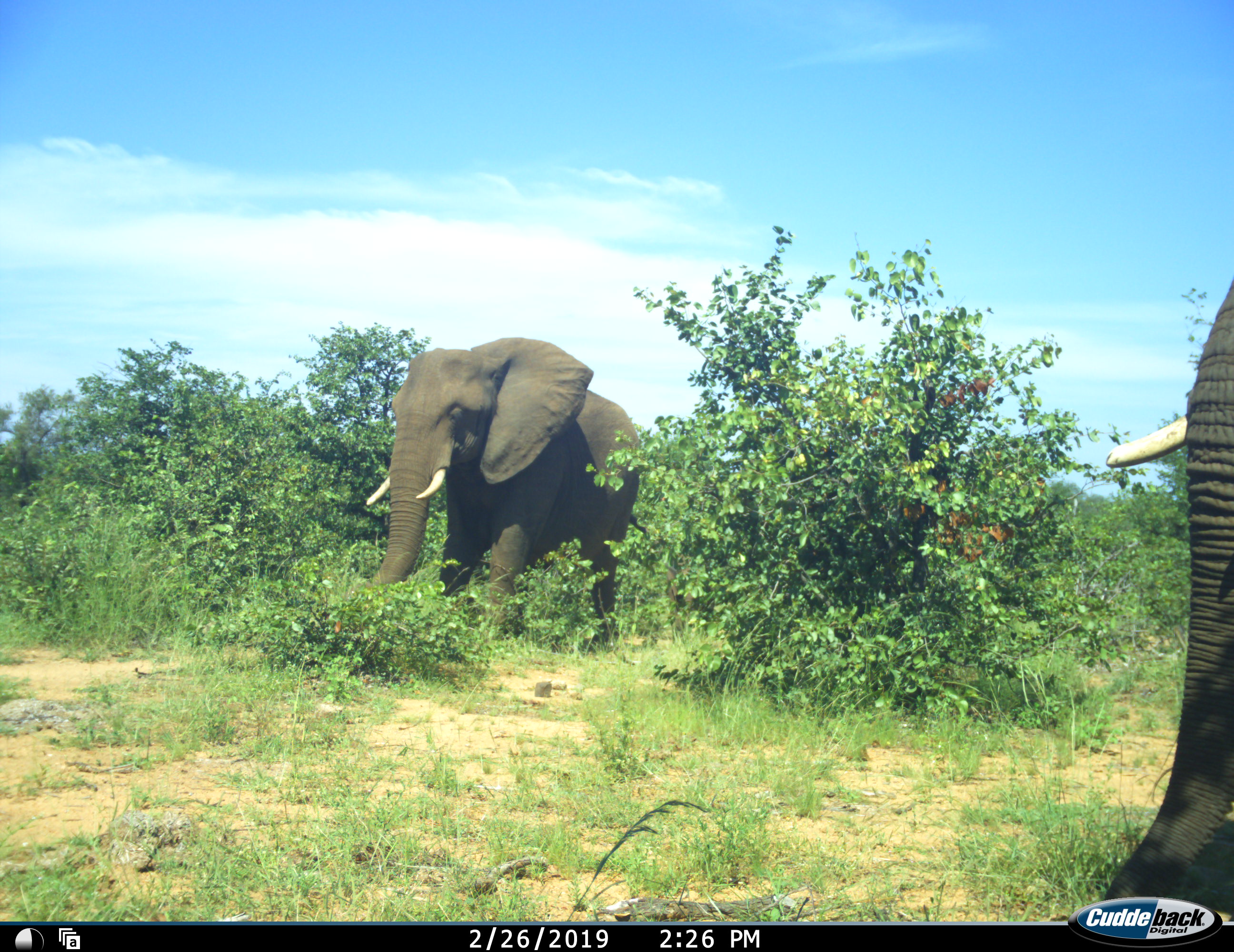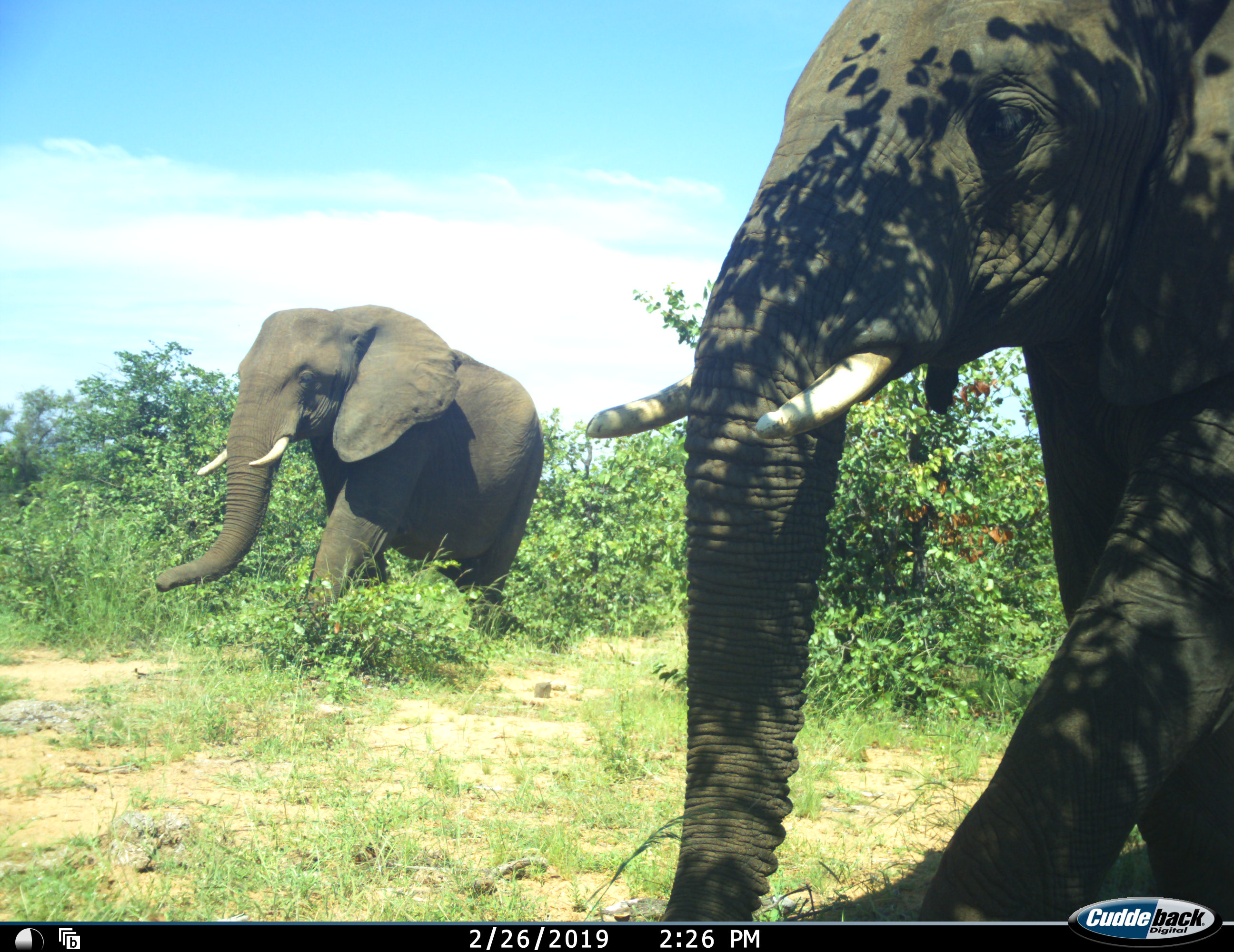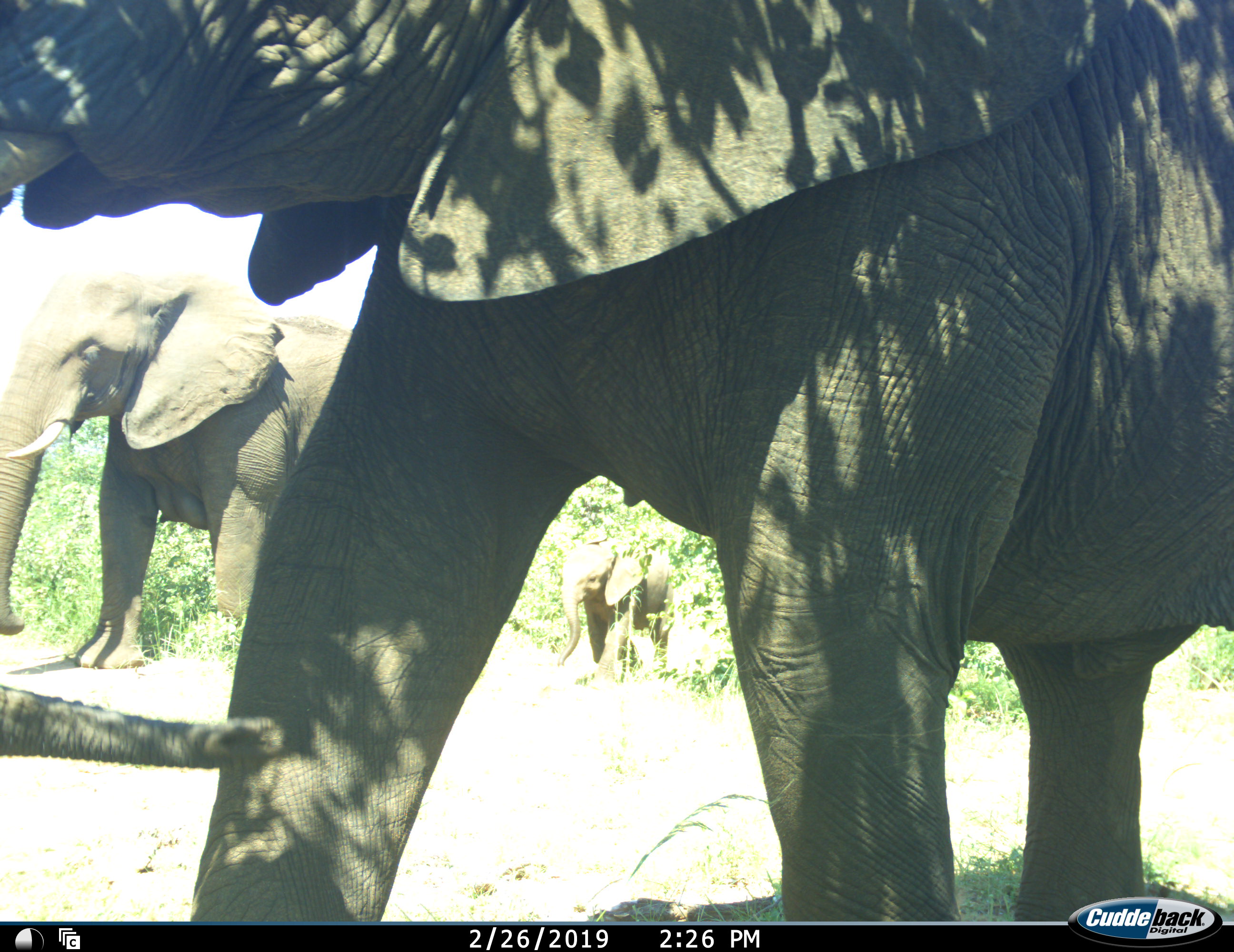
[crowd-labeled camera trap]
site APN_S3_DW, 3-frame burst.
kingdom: Animalia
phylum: Chordata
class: Mammalia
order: Proboscidea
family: Elephantidae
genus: Loxodonta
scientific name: Loxodonta africana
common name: african bush elephant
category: elephant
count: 3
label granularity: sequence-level